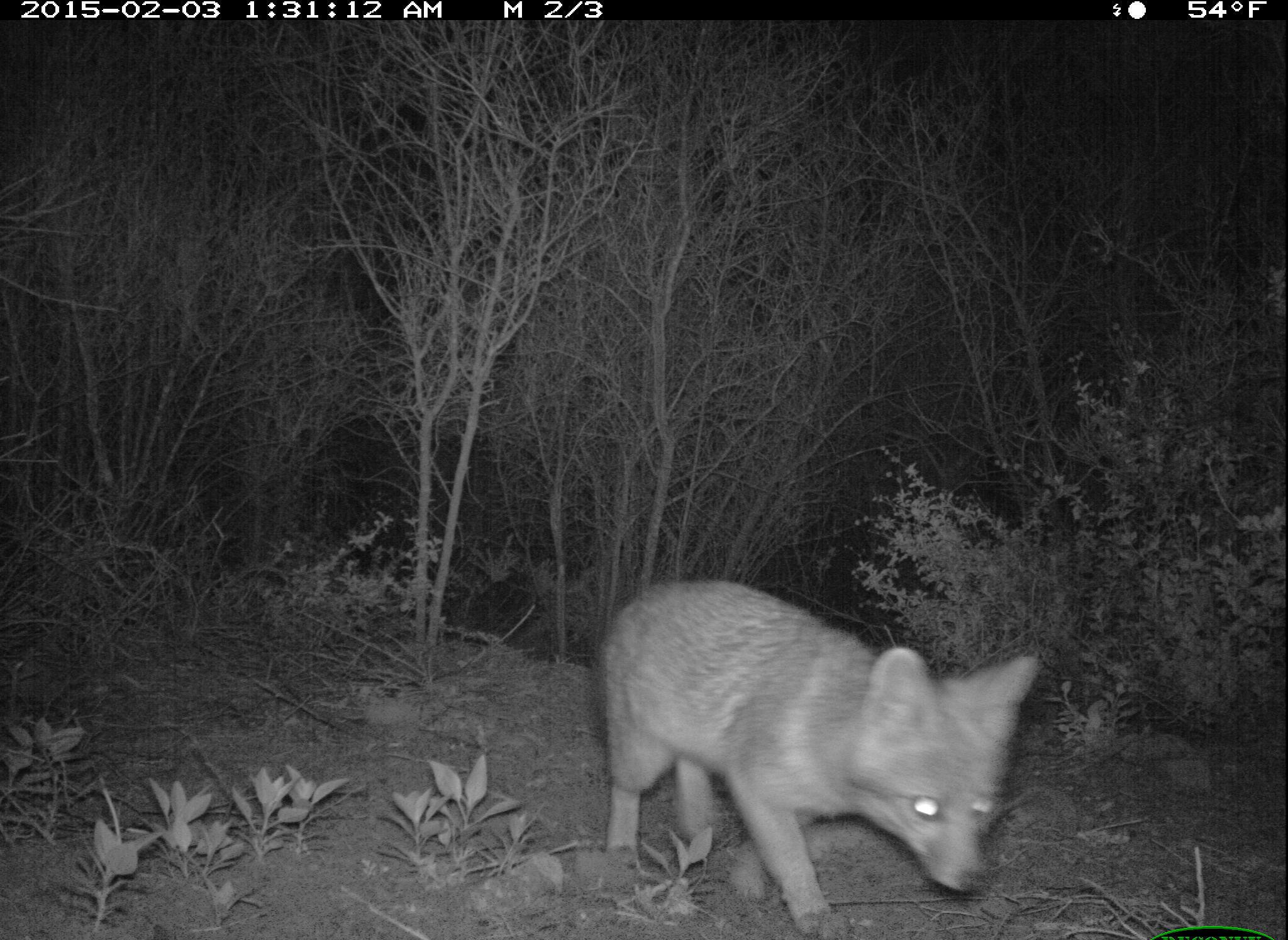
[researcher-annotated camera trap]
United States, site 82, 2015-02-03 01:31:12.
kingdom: Animalia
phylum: Chordata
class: Mammalia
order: Carnivora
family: Canidae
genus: Urocyon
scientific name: Urocyon cinereoargenteus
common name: gray fox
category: fox